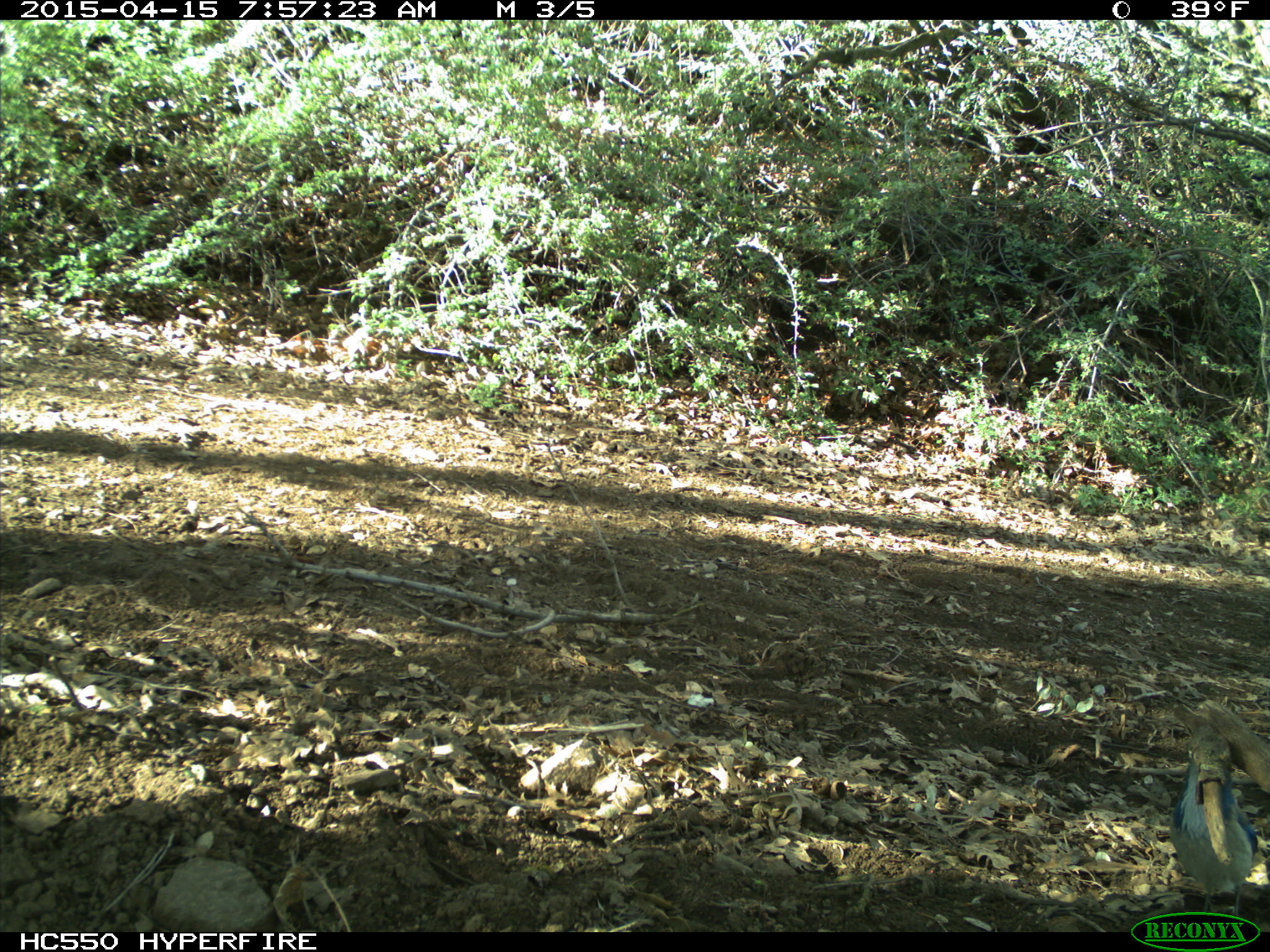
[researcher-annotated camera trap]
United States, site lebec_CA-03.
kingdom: Animalia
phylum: Chordata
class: Aves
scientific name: Aves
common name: birds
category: unidentified bird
Unidentified bird (birds) (Aves).